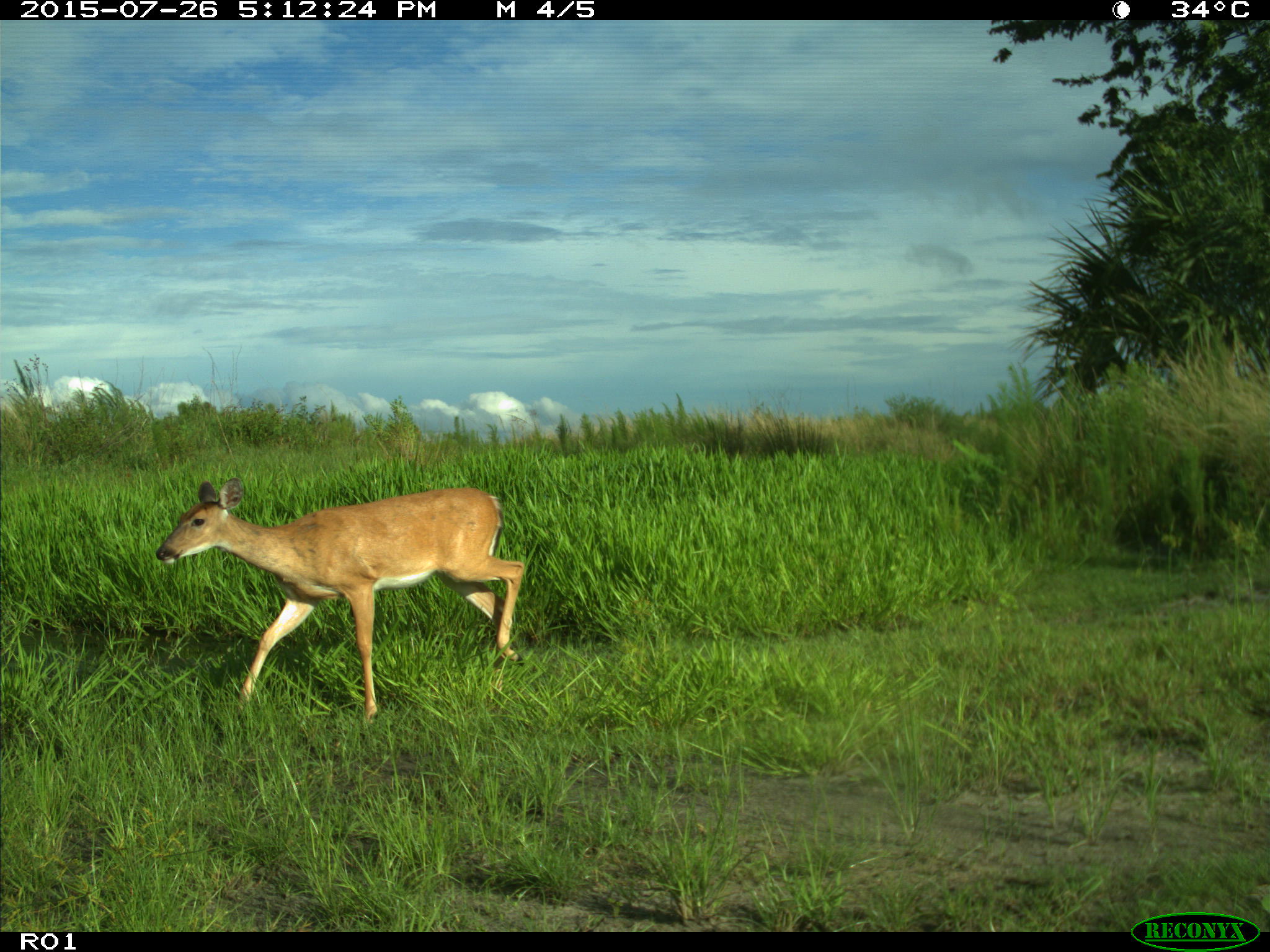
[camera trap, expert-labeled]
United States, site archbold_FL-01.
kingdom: Animalia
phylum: Chordata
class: Mammalia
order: Artiodactyla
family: Cervidae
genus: Odocoileus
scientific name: Odocoileus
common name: deer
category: unidentified deer